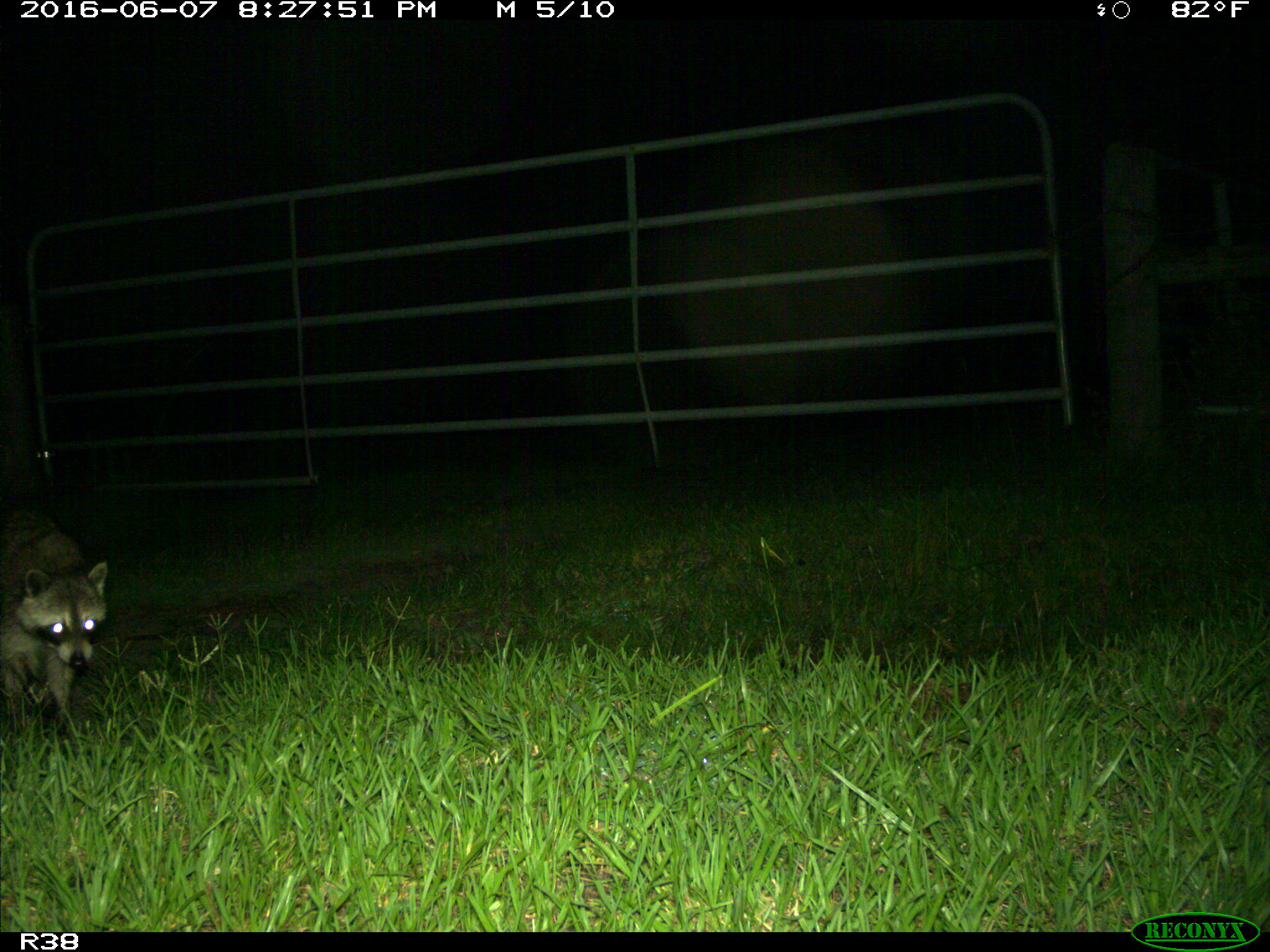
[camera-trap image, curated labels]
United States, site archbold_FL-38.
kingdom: Animalia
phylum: Chordata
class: Mammalia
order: Carnivora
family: Procyonidae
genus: Procyon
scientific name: Procyon lotor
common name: common raccoon